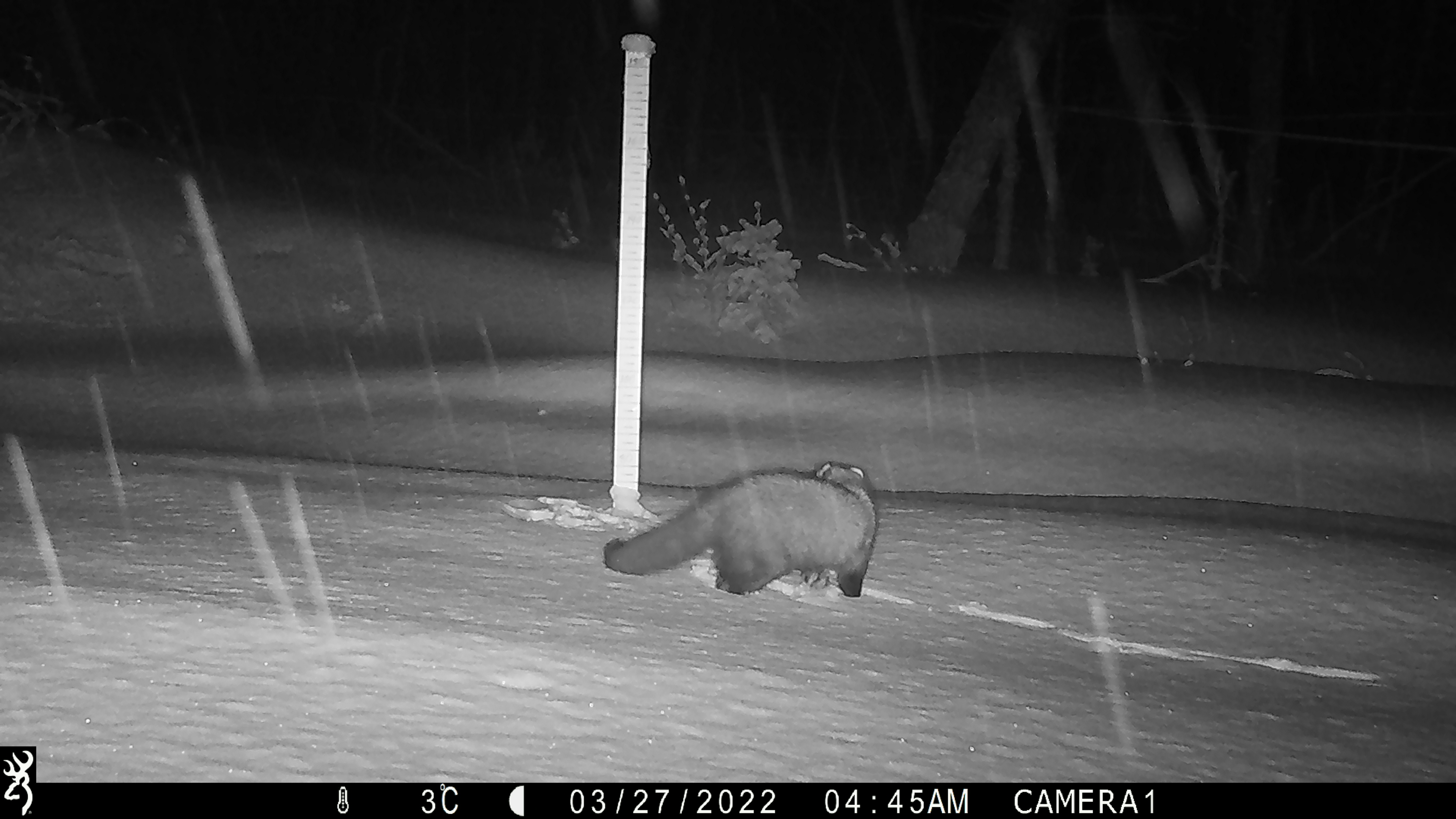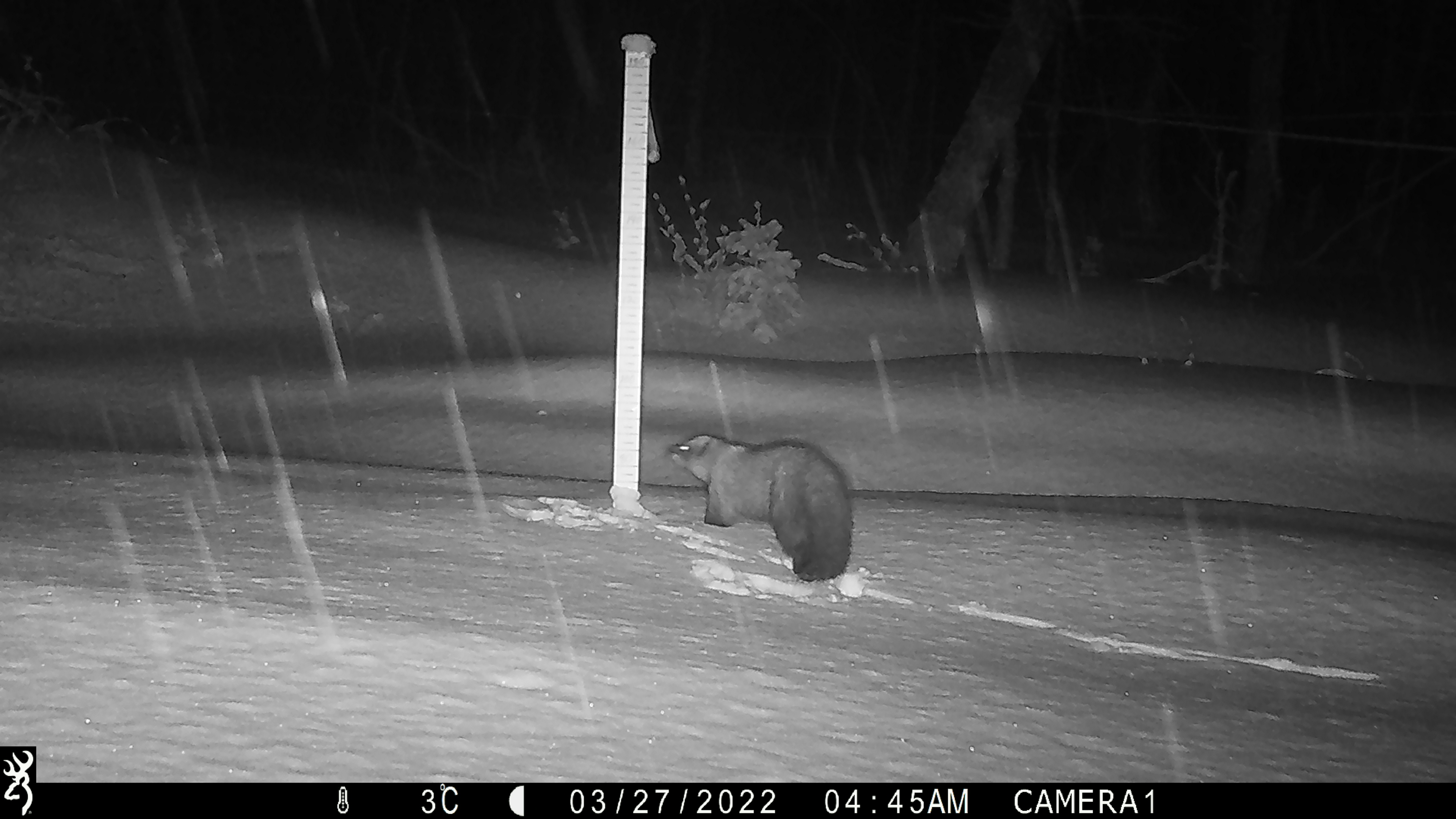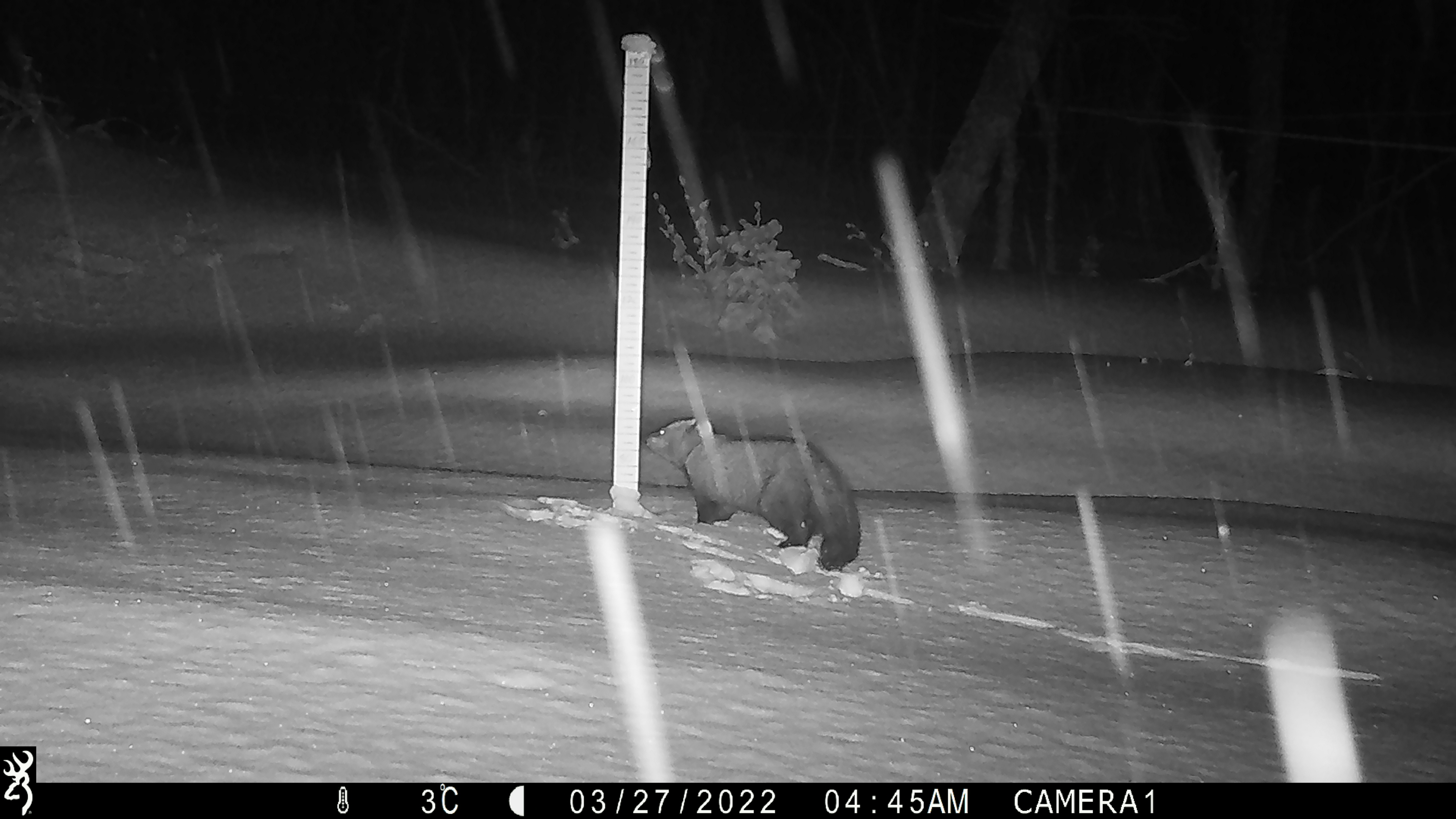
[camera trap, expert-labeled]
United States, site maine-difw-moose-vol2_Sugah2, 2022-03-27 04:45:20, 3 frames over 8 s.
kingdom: Animalia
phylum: Chordata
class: Mammalia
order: Carnivora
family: Mustelidae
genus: Pekania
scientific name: Pekania pennanti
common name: fisher